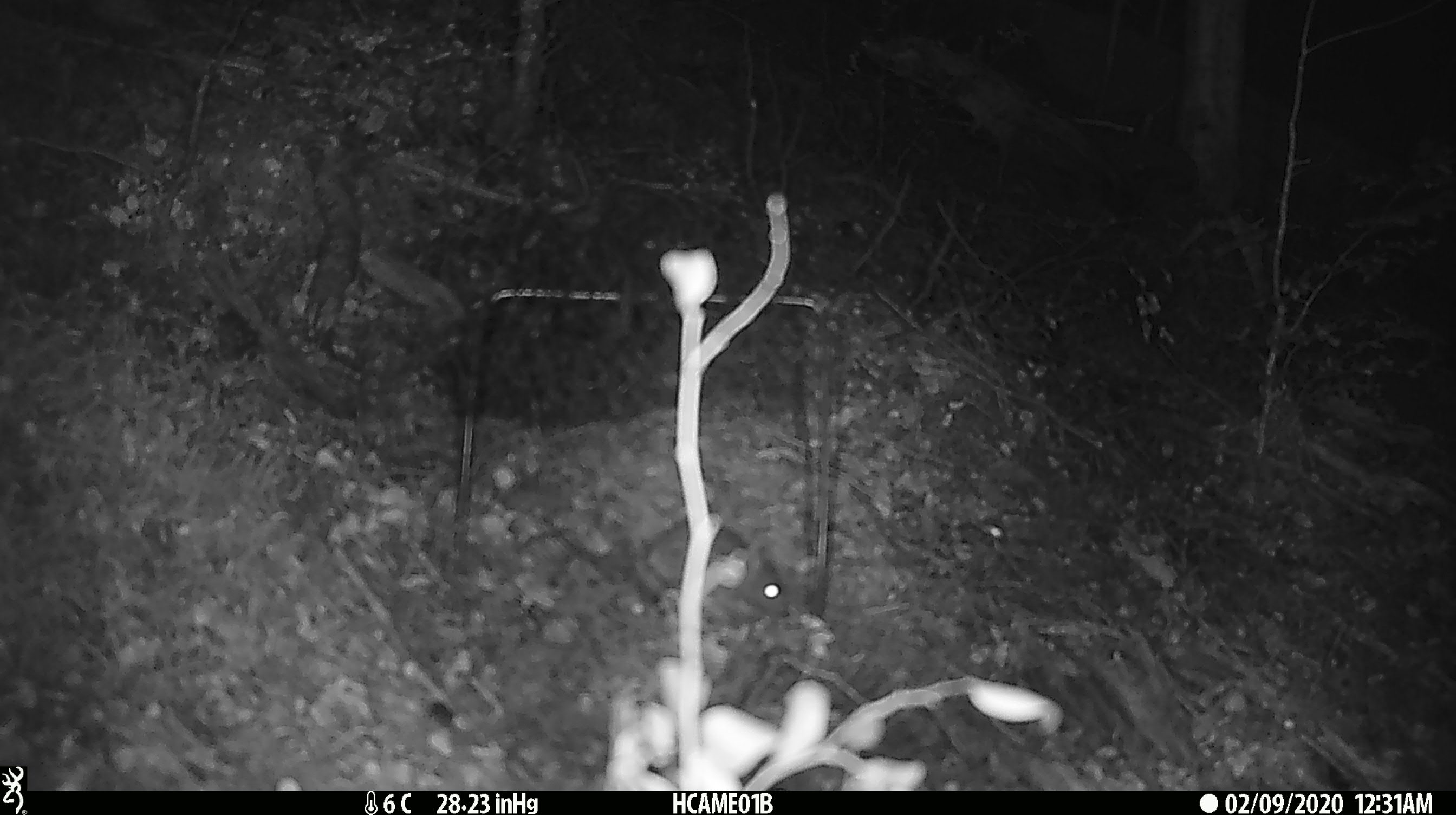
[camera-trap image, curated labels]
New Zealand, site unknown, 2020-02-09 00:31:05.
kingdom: Animalia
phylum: Chordata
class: Mammalia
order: Rodentia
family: Muridae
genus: Mus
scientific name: Mus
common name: mouse